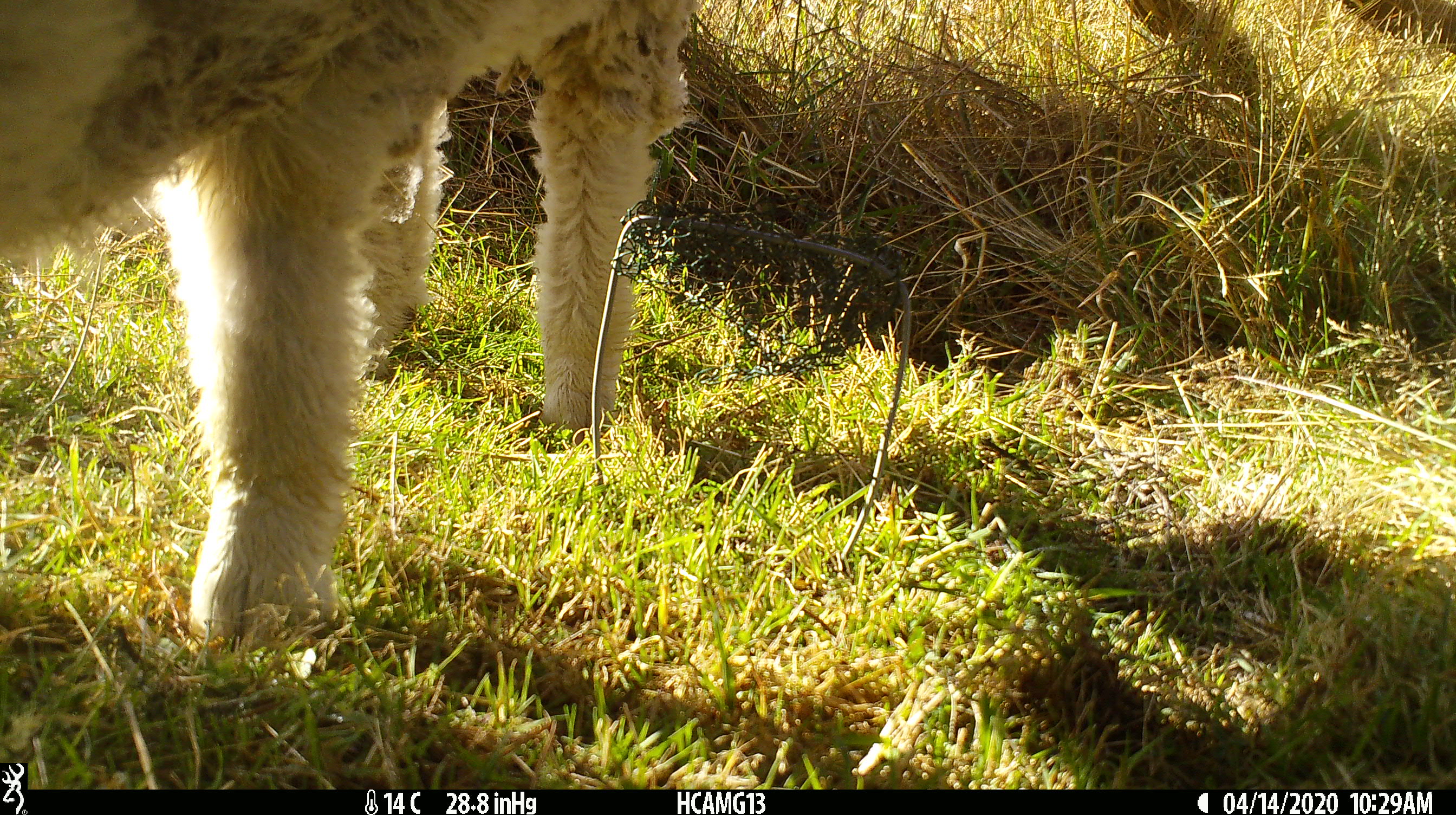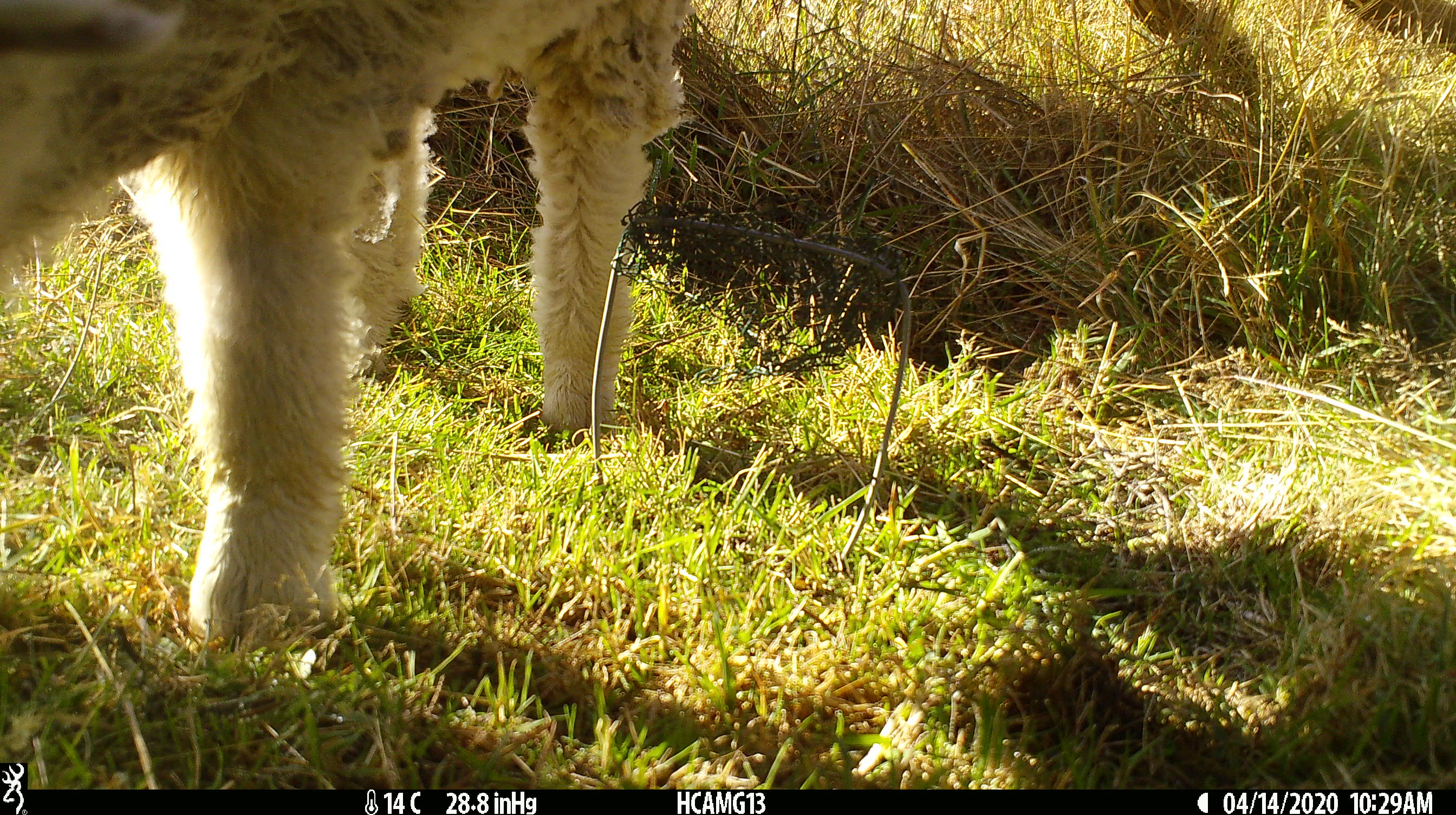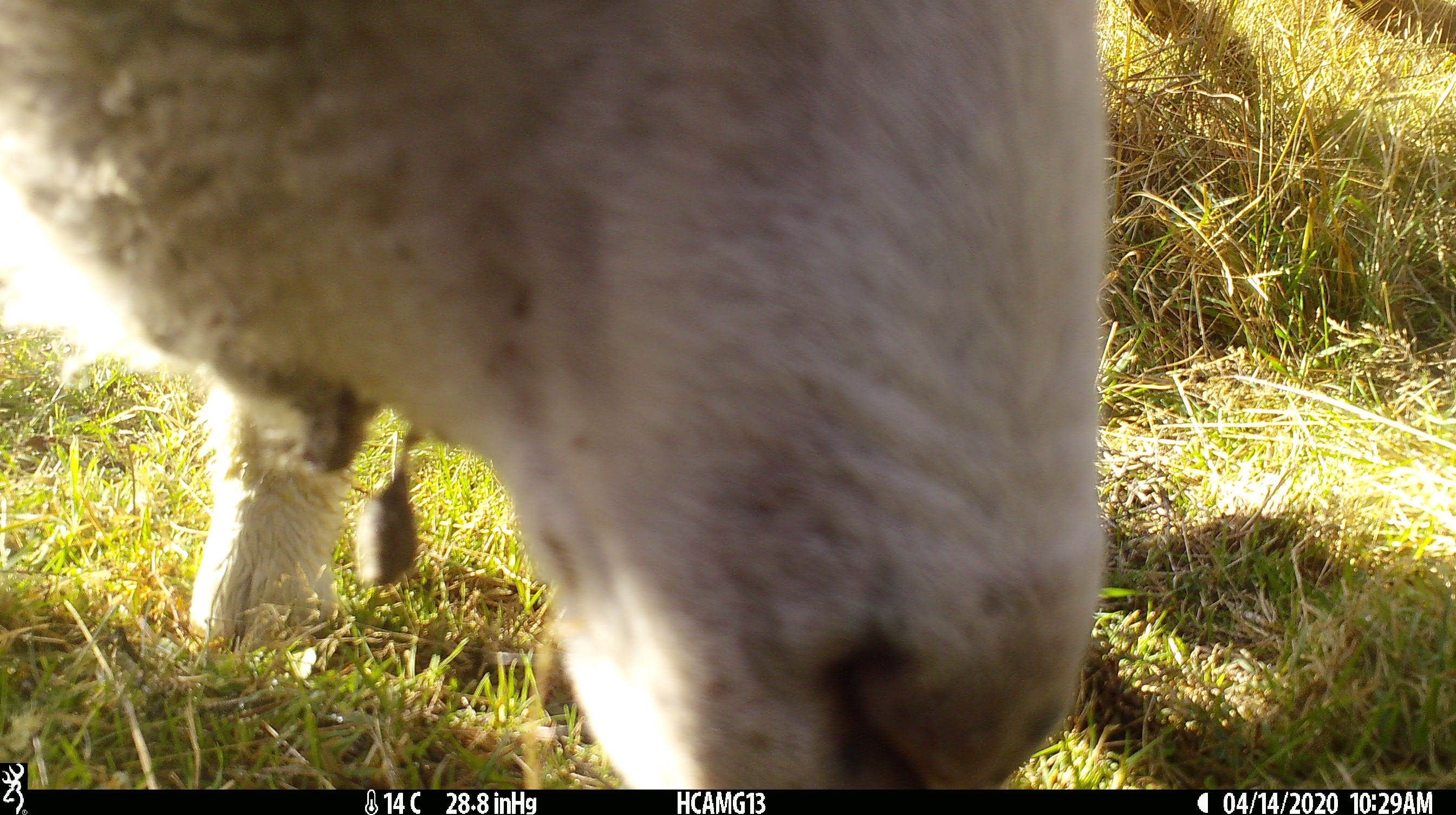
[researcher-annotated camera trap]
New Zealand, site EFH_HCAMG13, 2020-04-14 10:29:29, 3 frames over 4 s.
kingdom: Animalia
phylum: Chordata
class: Mammalia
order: Artiodactyla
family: Bovidae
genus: Ovis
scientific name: Ovis aries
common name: domestic sheep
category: sheep